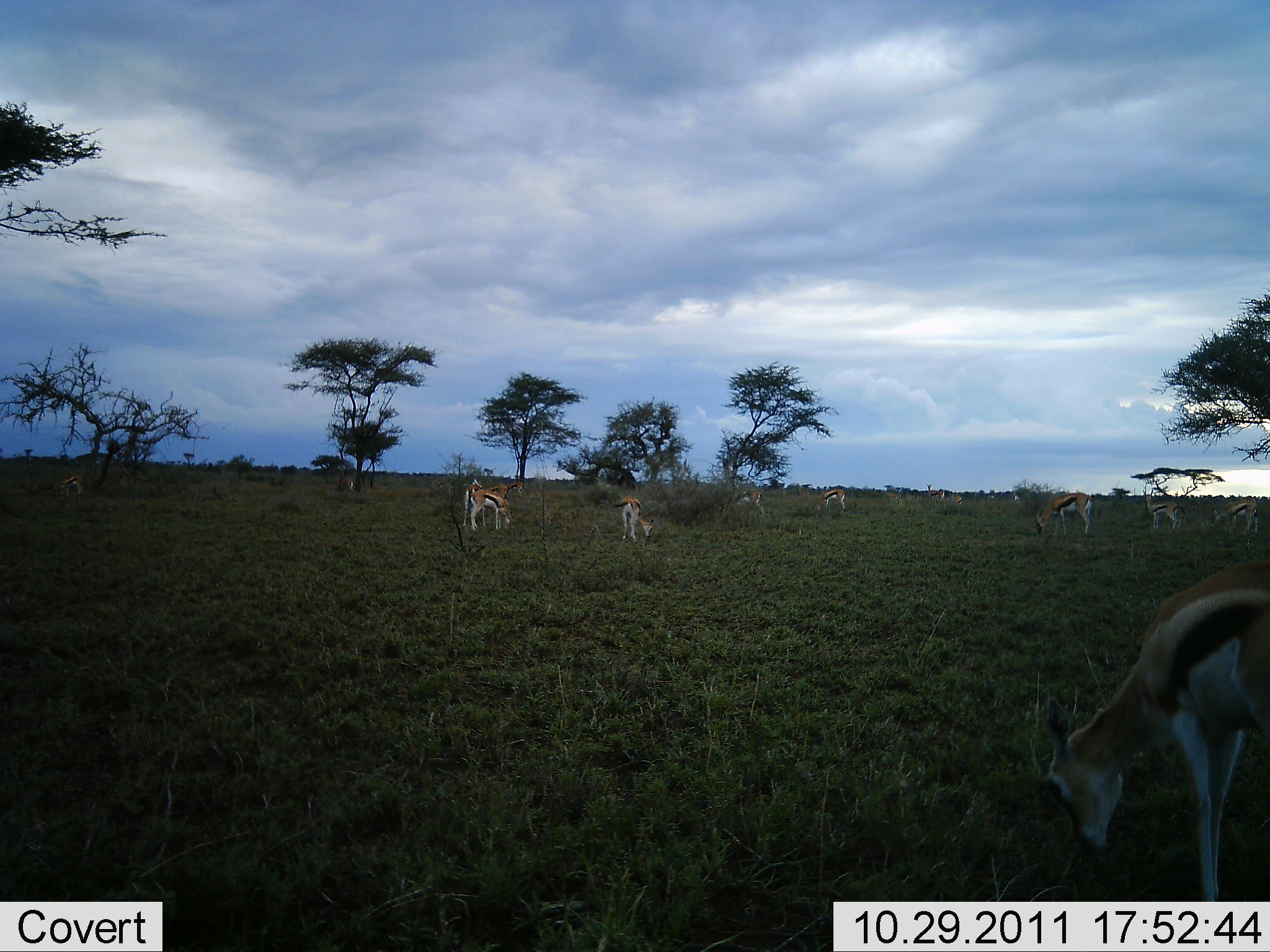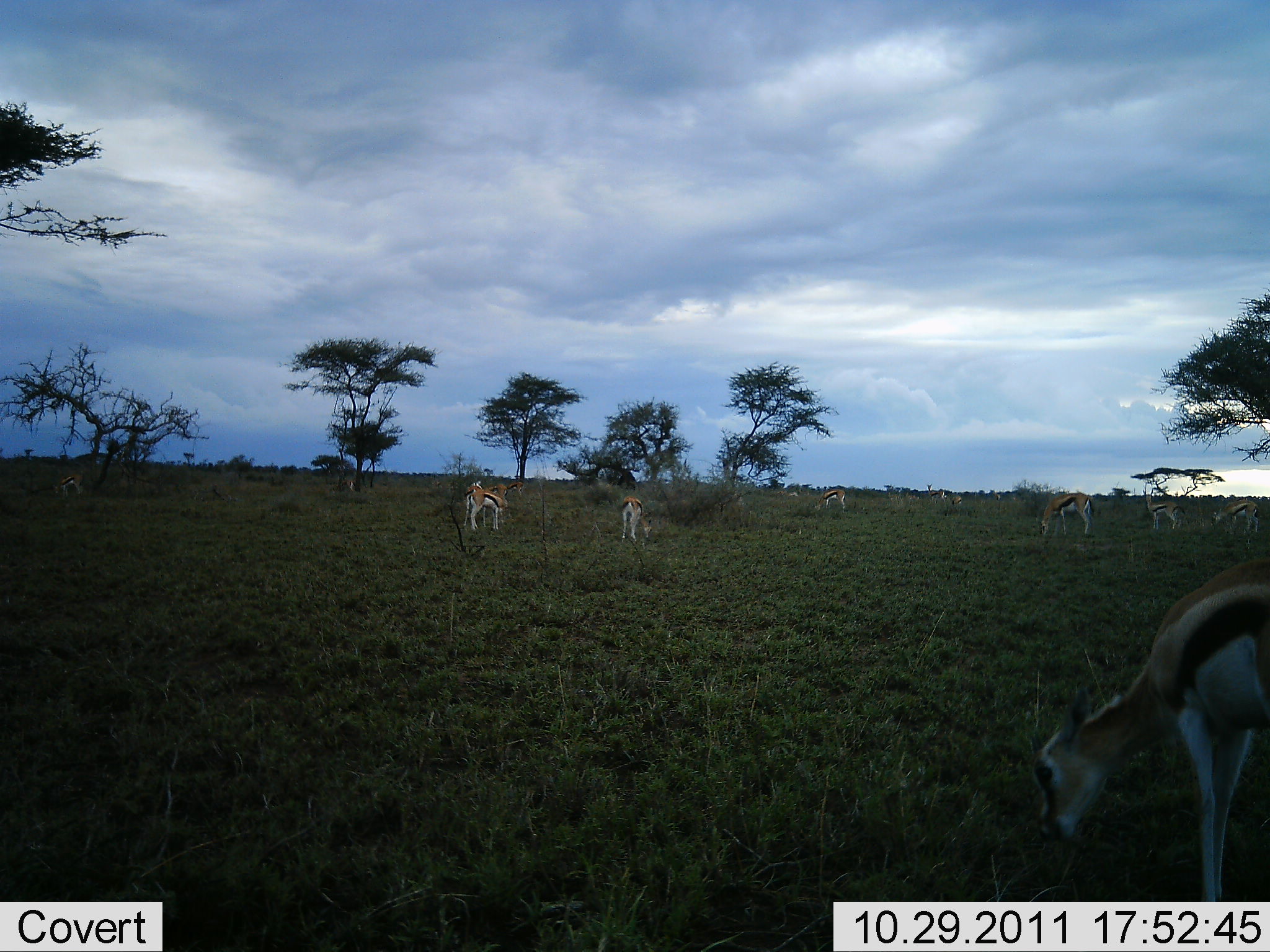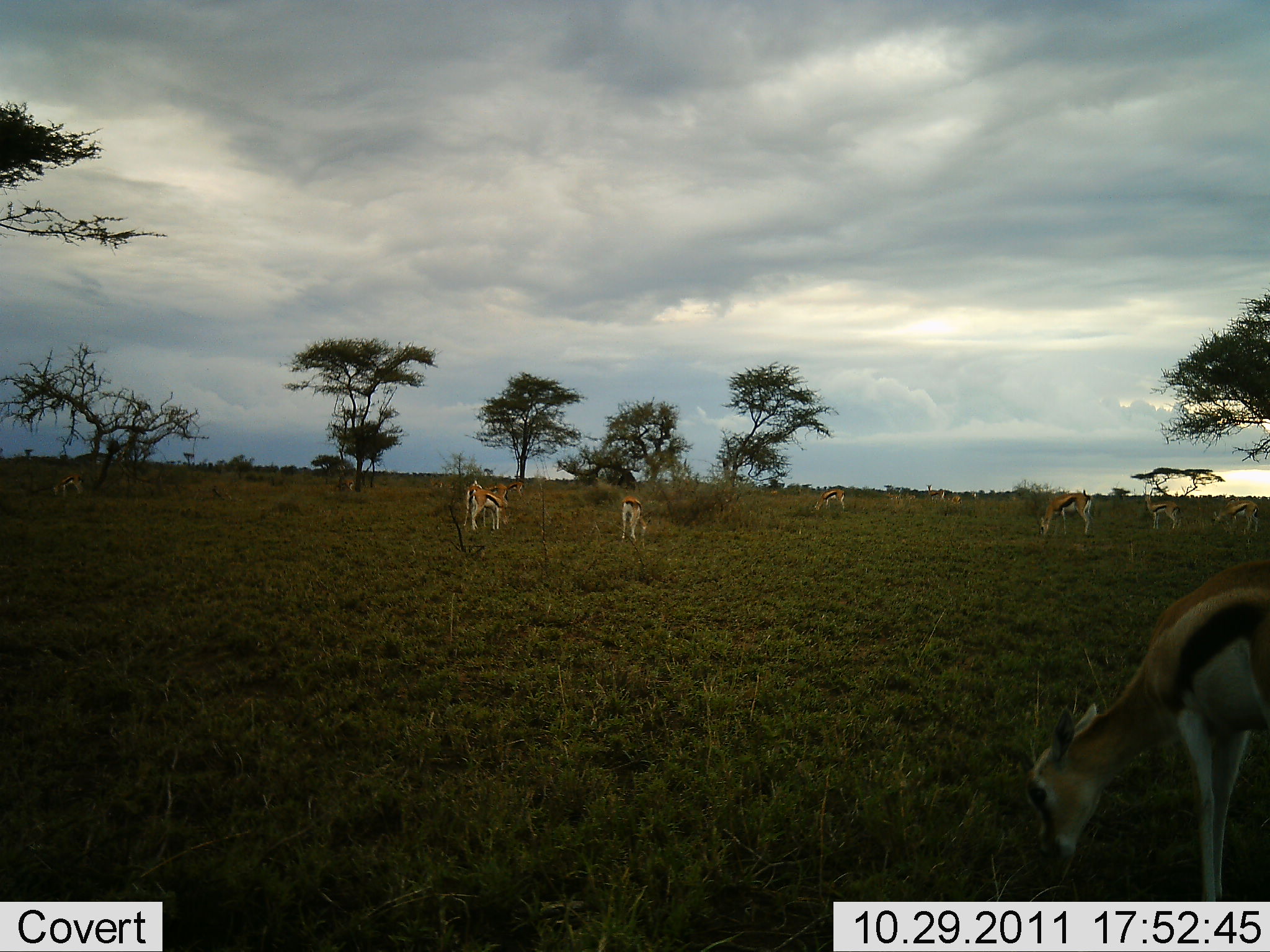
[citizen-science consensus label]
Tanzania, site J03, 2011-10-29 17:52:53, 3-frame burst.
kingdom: Animalia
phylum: Chordata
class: Mammalia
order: Artiodactyla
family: Bovidae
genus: Eudorcas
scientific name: Eudorcas thomsonii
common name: thomson's gazelle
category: gazellethomsons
Gazellethomsons (thomson's gazelle) (Eudorcas thomsonii), count 11-50. Behavior (volunteer vote fractions): standing 31%, resting 0%, moving 8%, interacting 0%. Young present (vote fraction): 8%. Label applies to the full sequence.